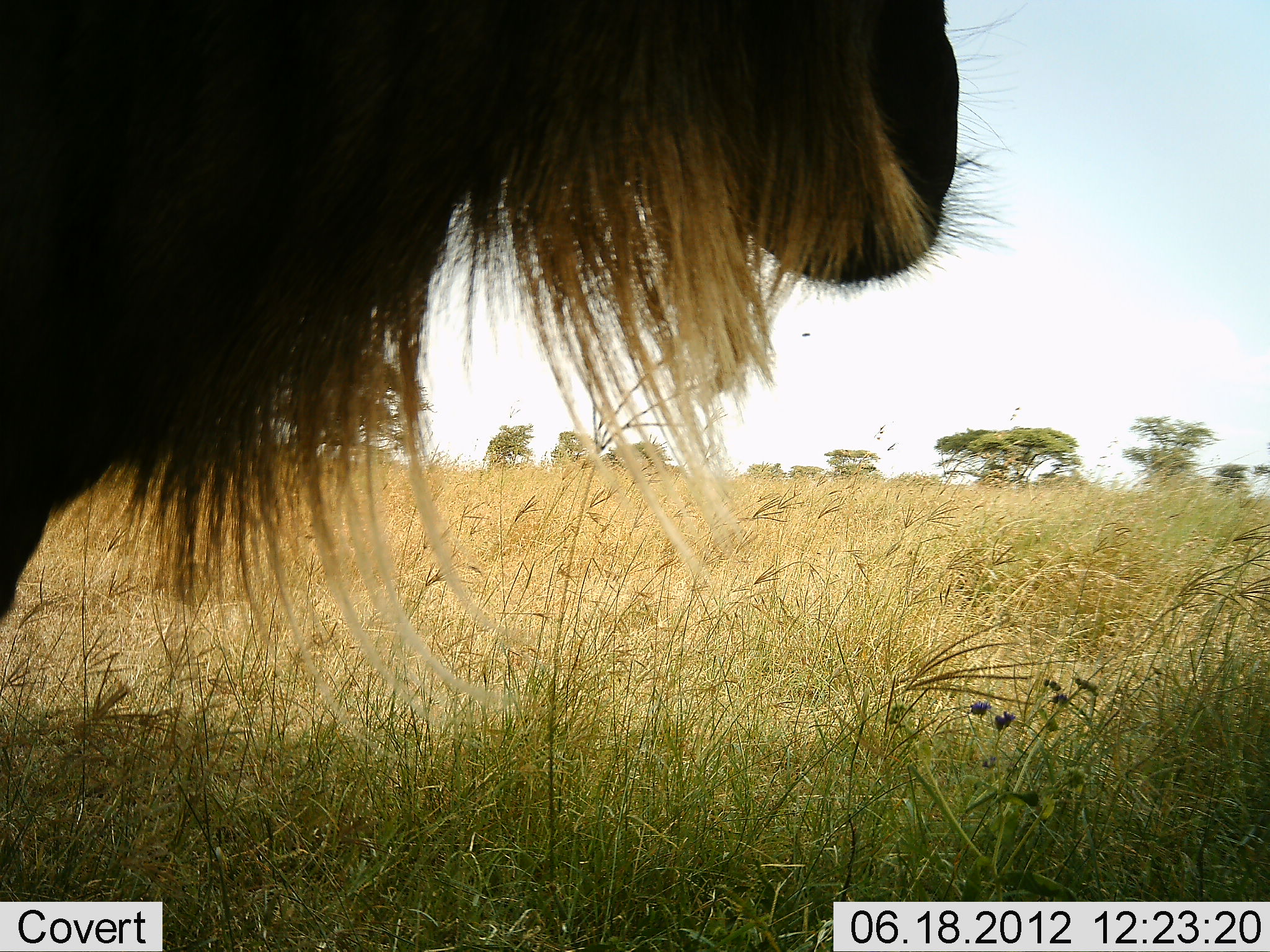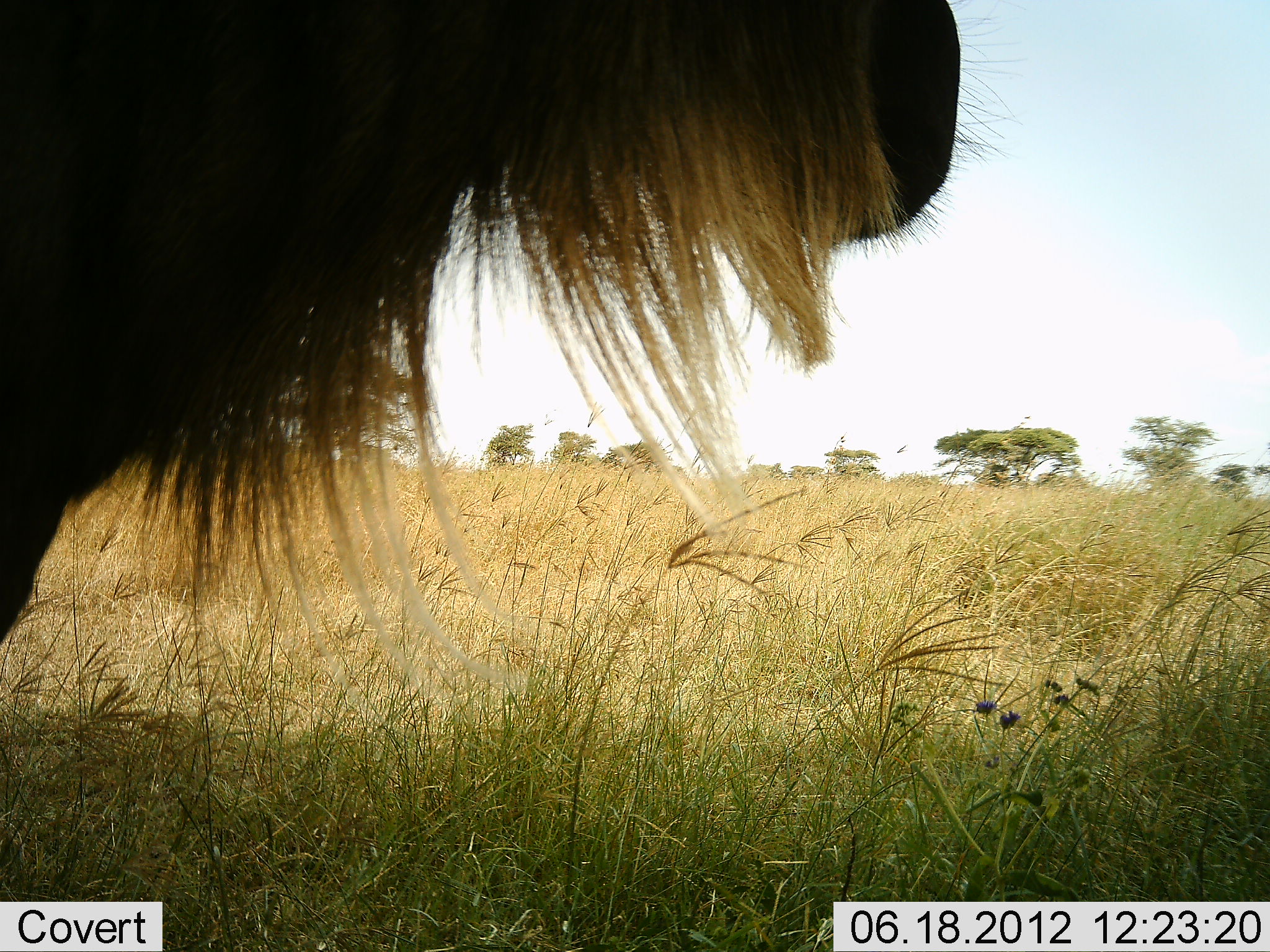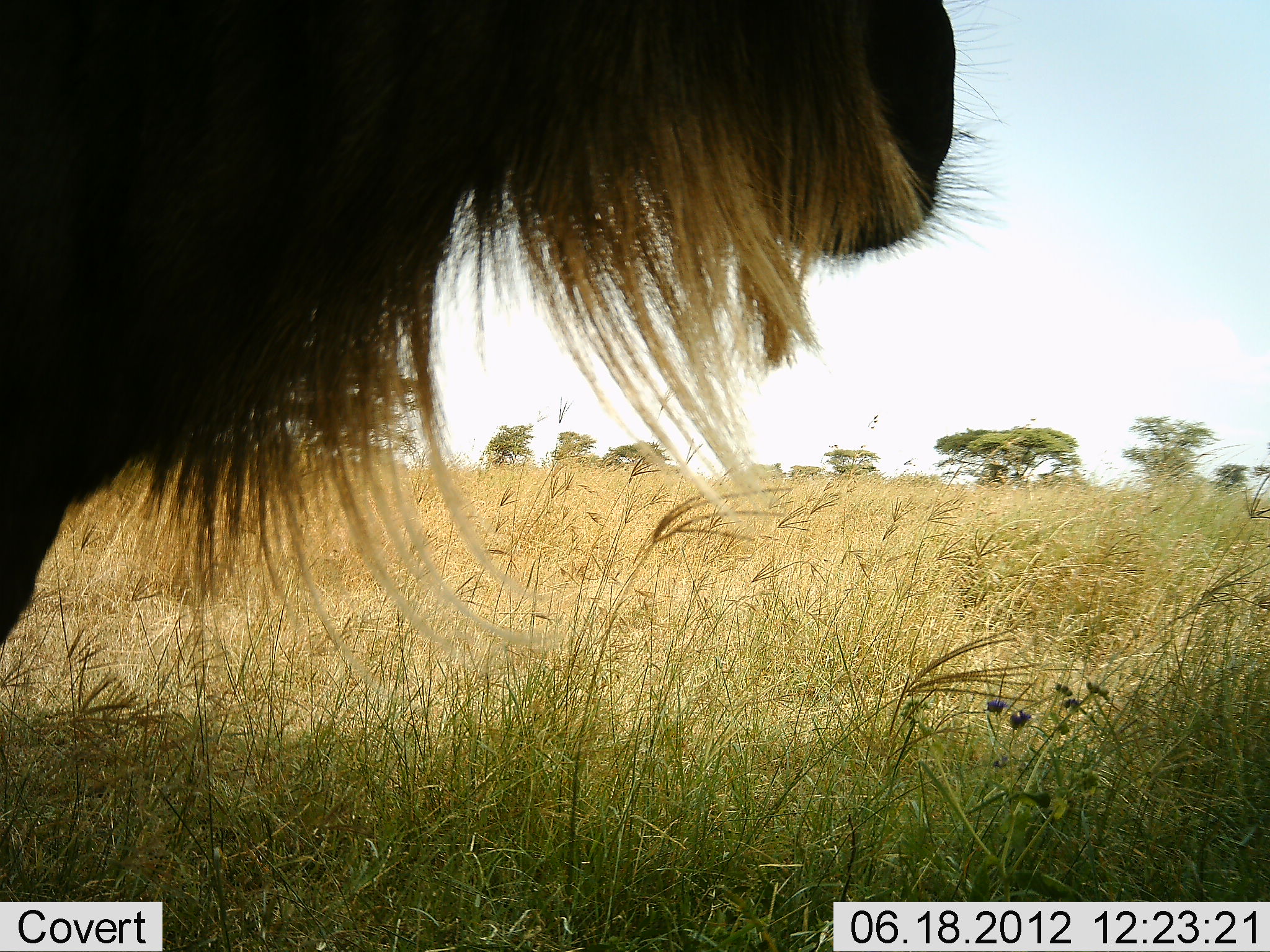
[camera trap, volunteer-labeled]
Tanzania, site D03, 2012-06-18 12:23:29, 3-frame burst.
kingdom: Animalia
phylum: Chordata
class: Mammalia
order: Artiodactyla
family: Bovidae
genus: Connochaetes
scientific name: Connochaetes taurinus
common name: blue wildebeest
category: wildebeest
Wildebeest (blue wildebeest) (Connochaetes taurinus), count 1. Behavior (volunteer vote fractions): standing 100%, resting 0%, moving 0%, interacting 0%. Young present (vote fraction): 0%. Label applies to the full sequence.